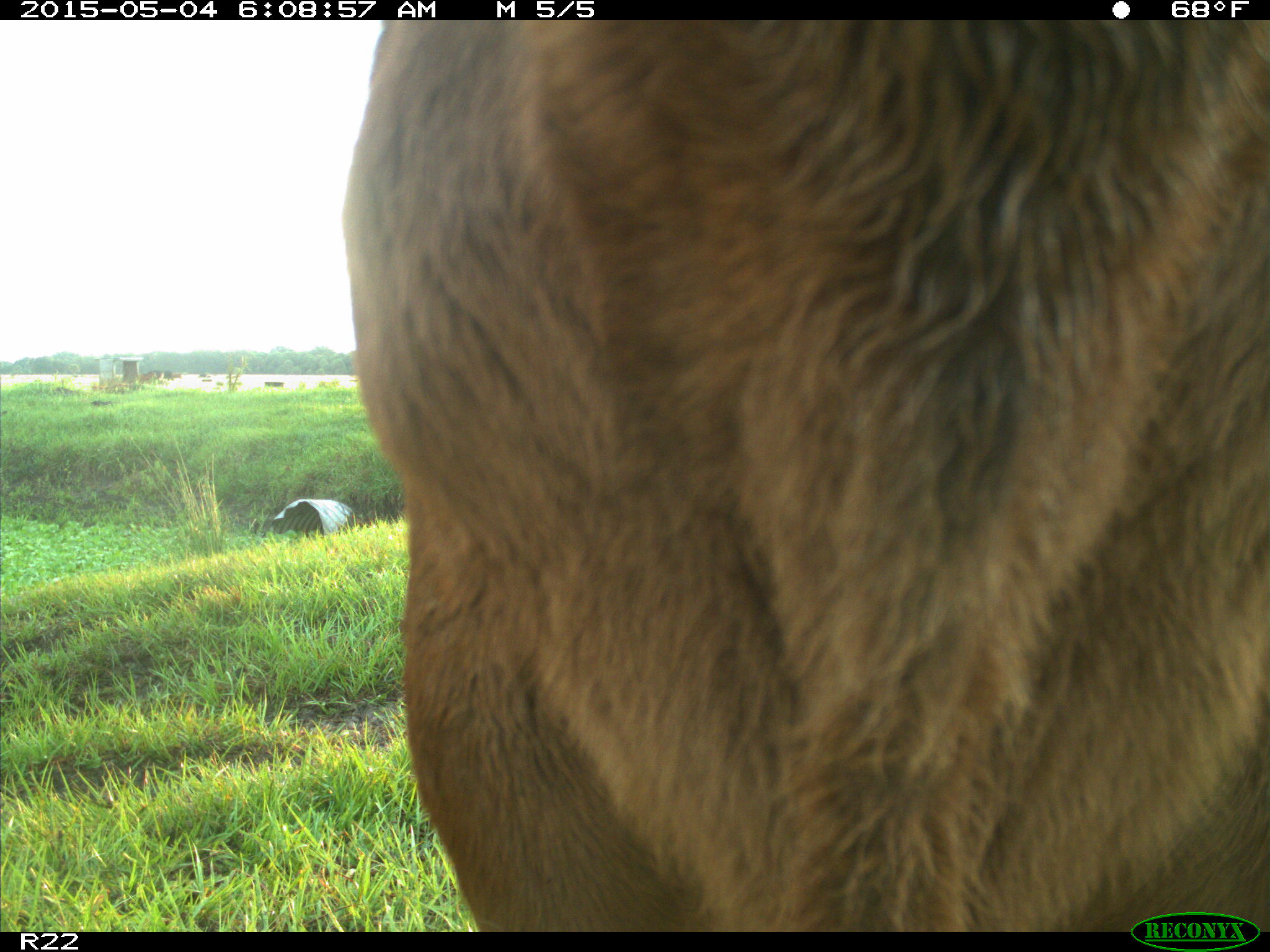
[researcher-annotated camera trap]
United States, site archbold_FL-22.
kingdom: Animalia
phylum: Chordata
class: Mammalia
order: Artiodactyla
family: Bovidae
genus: Bos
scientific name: Bos taurus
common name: domestic cow